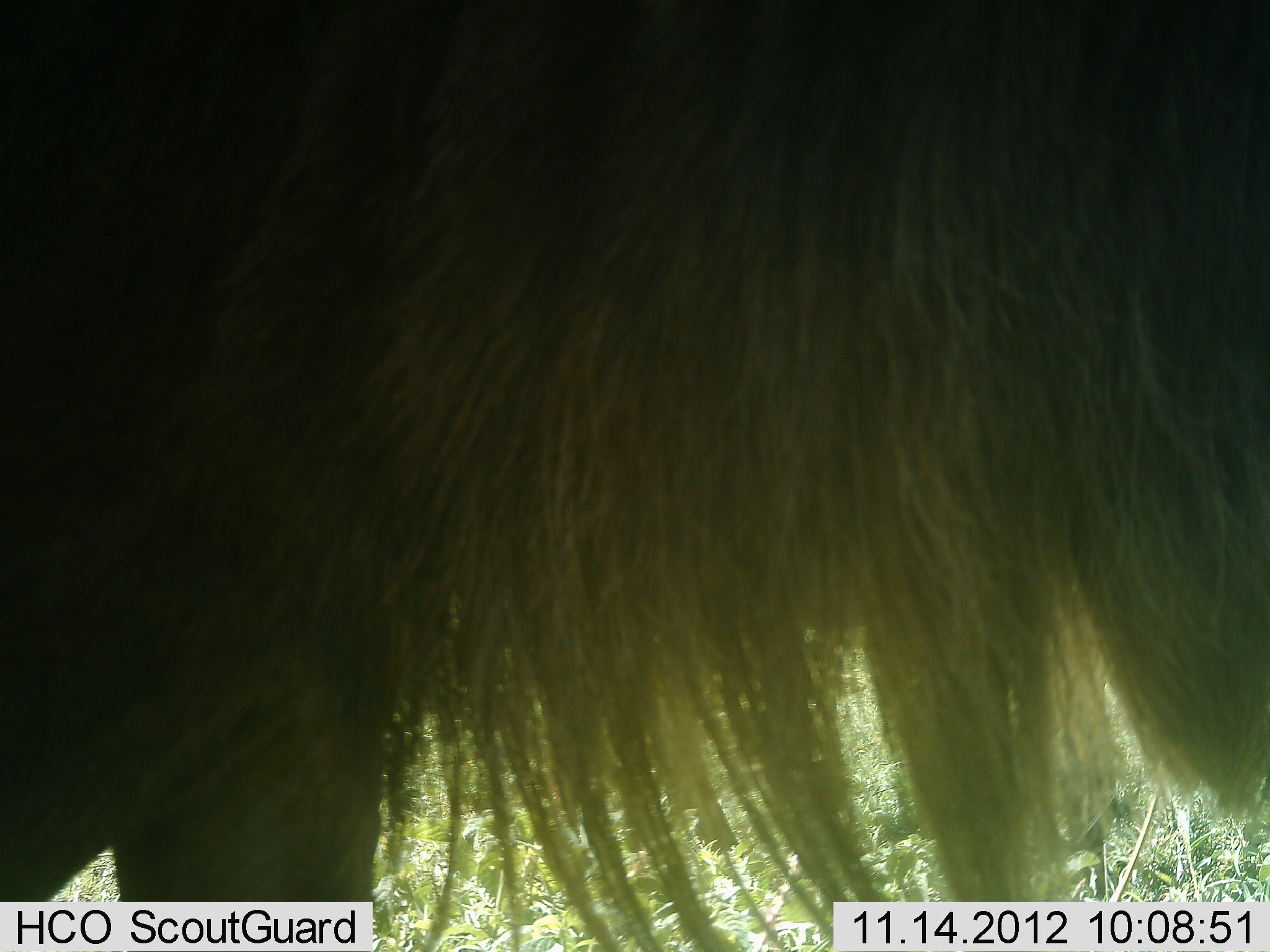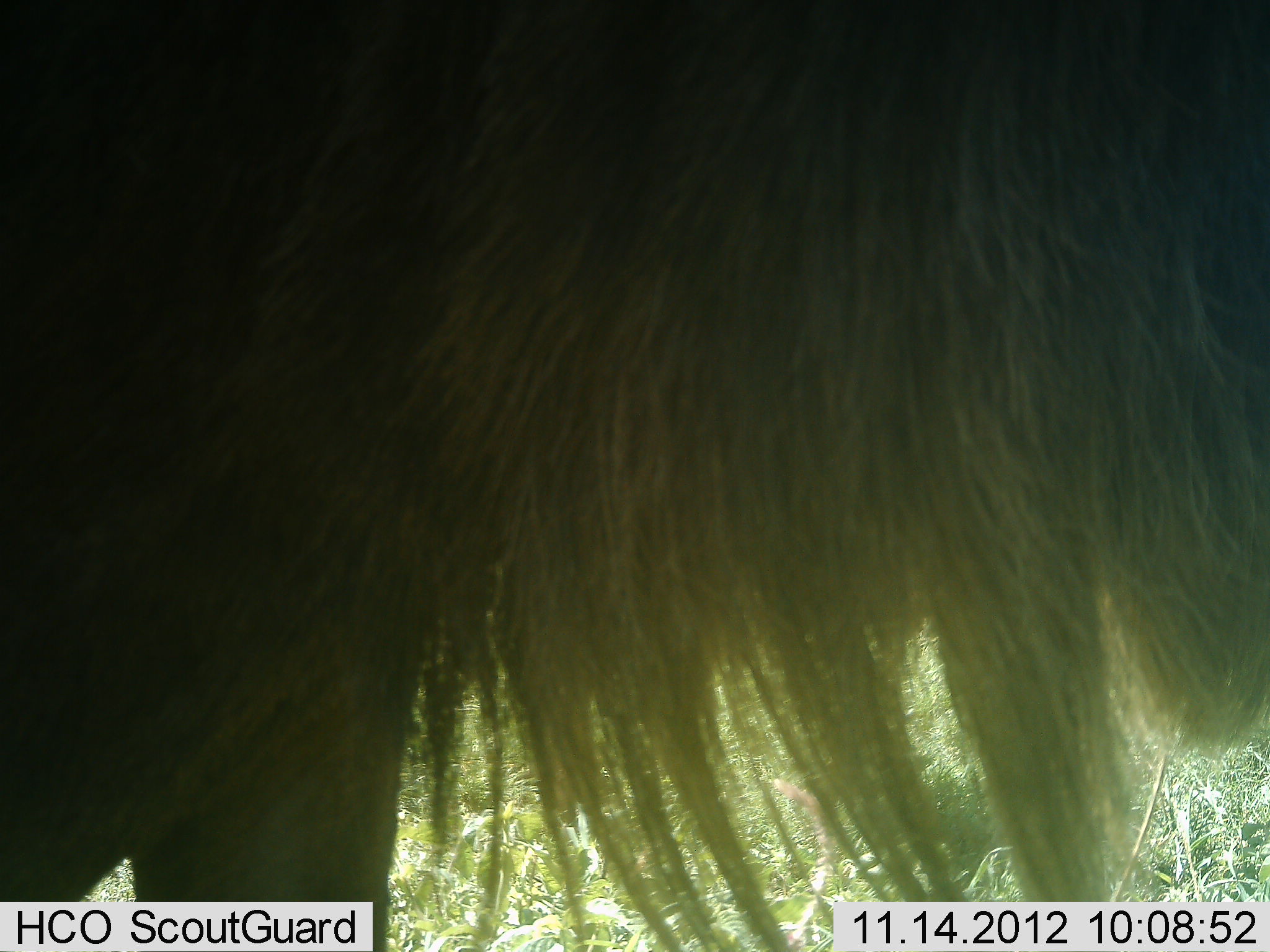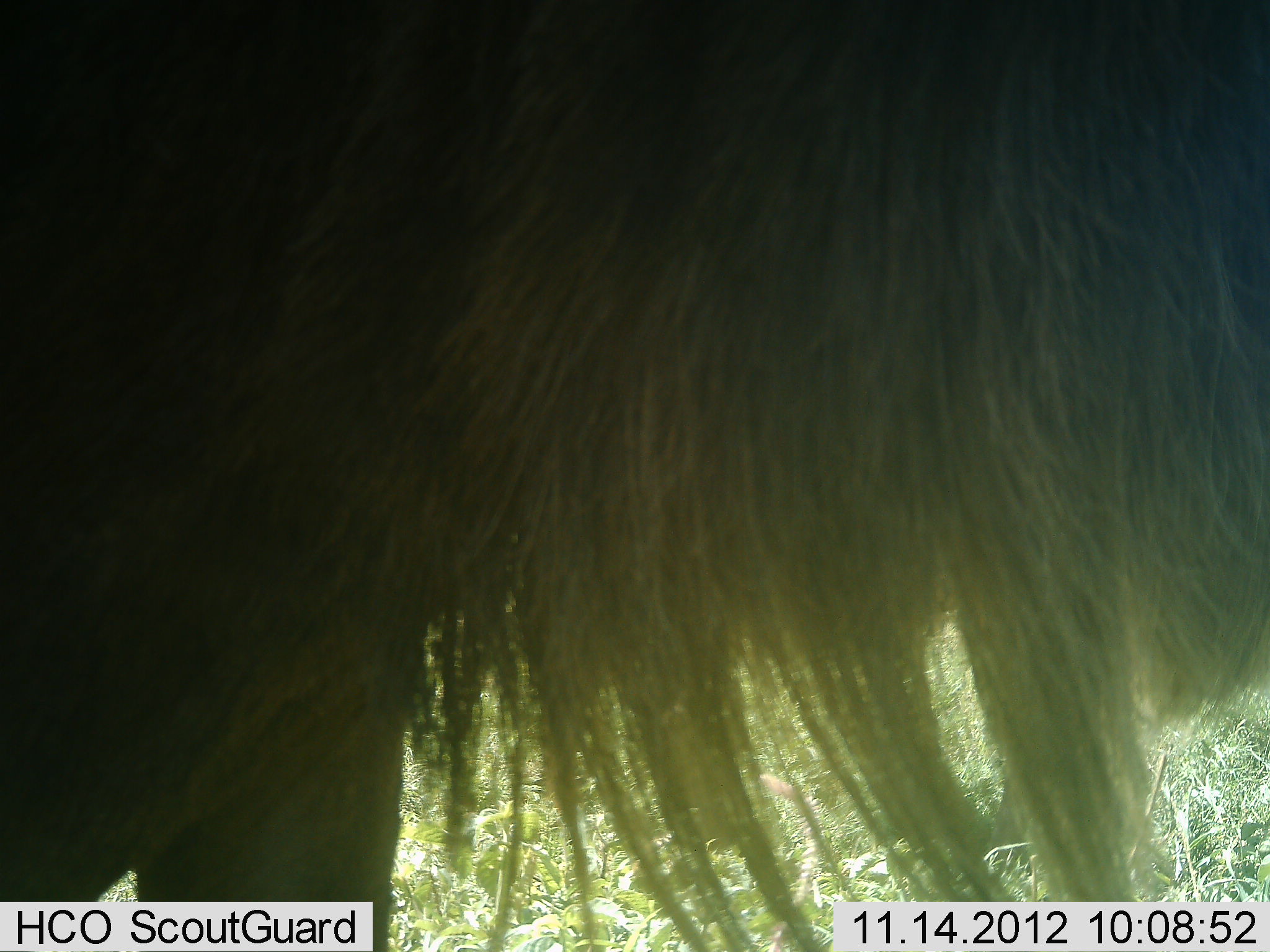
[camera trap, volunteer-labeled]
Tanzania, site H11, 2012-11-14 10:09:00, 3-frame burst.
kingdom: Animalia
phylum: Chordata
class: Mammalia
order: Artiodactyla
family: Bovidae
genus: Connochaetes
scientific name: Connochaetes taurinus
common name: blue wildebeest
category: wildebeest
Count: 1.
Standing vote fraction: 90%.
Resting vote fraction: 0%.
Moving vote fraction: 10%.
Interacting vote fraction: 0%.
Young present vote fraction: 0%.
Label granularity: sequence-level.